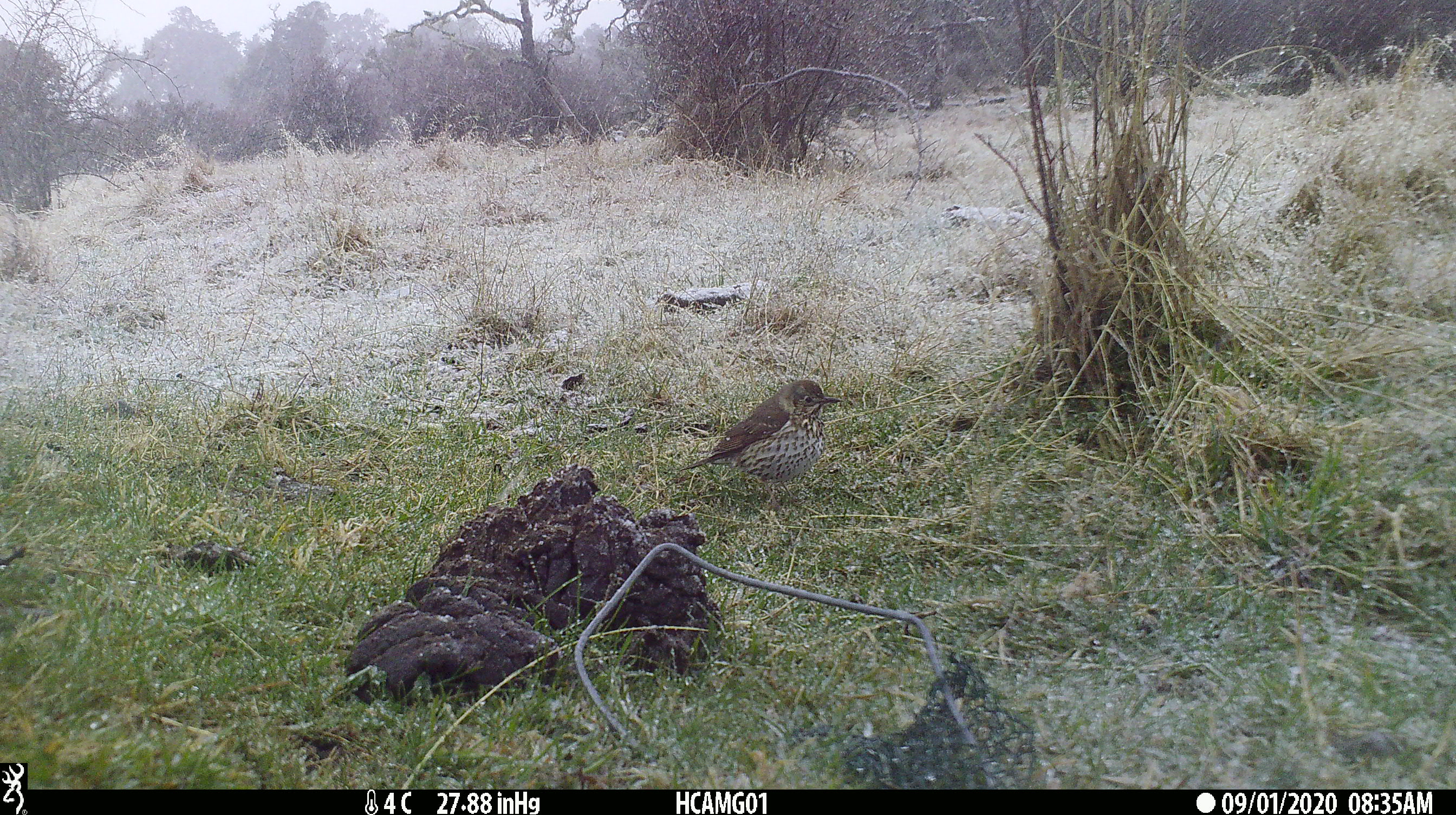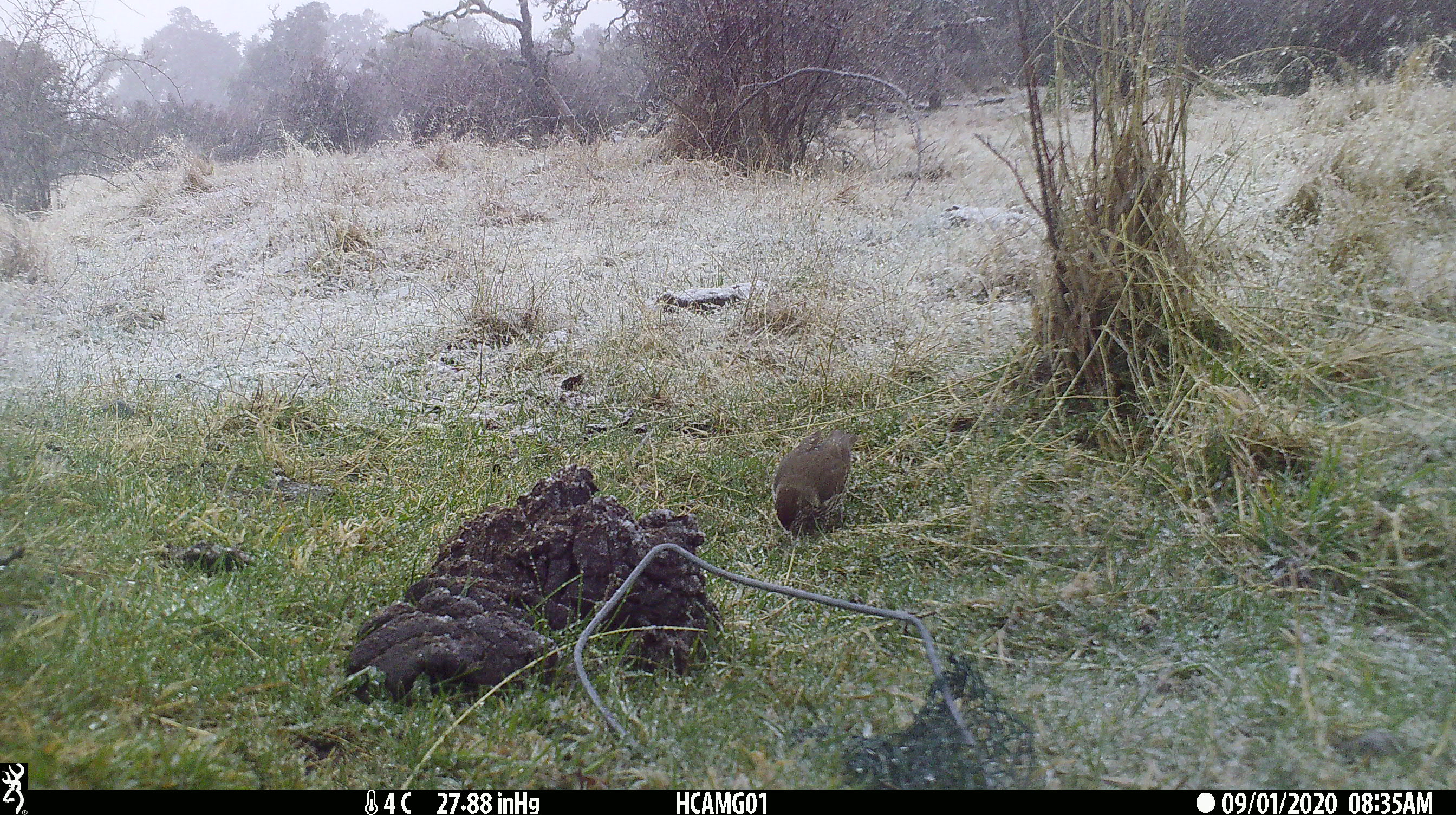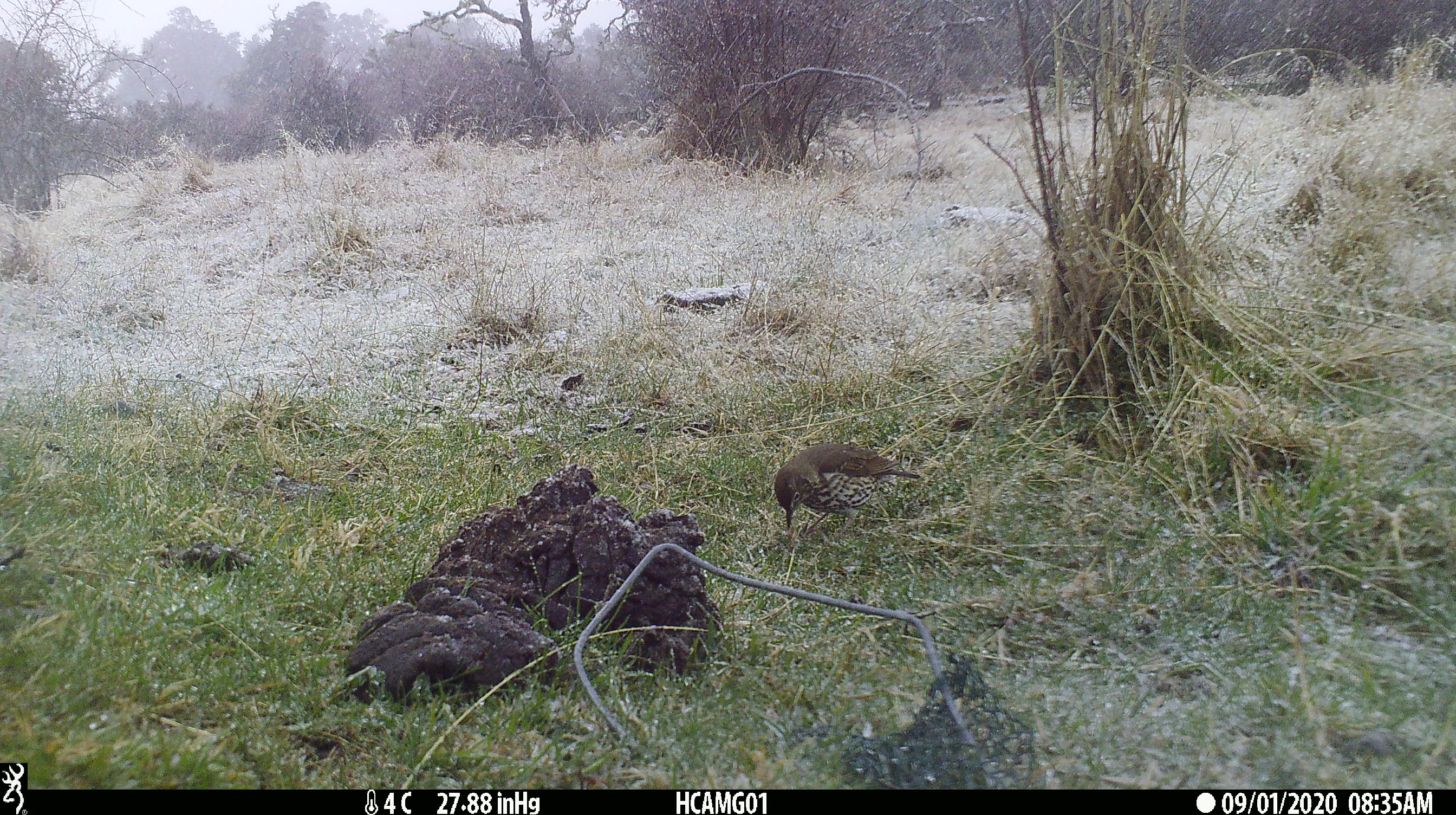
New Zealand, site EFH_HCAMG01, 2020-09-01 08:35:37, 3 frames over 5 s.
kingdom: Animalia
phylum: Chordata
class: Aves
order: Passeriformes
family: Turdidae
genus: Turdus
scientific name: Turdus philomelos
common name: song thrush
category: thrush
Thrush (song thrush) (Turdus philomelos).